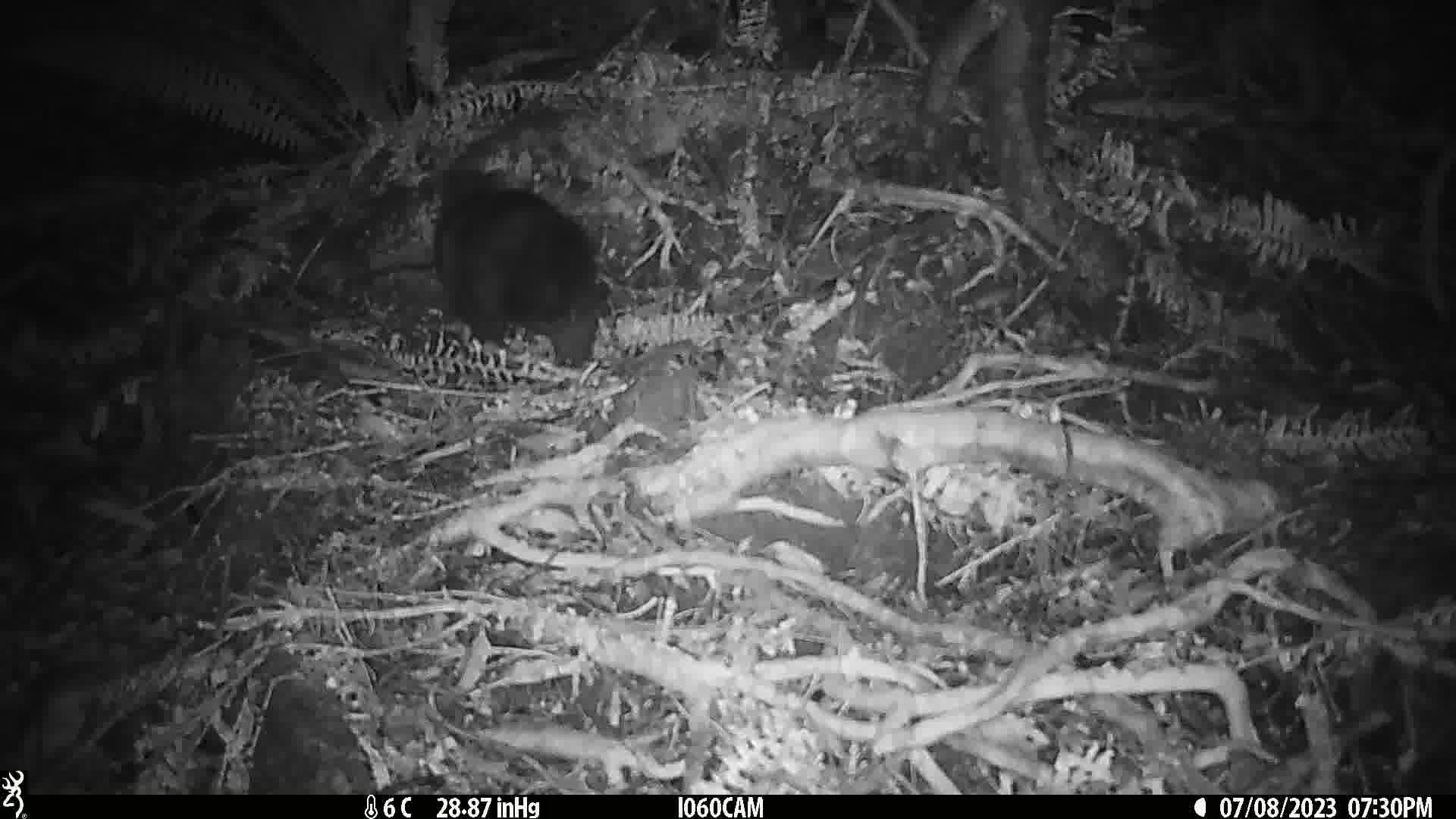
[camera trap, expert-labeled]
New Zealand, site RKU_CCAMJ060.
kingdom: Animalia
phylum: Chordata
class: Mammalia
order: Diprotodontia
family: Phalangeridae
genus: Trichosurus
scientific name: Trichosurus vulpecula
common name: common brushtail possum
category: possum